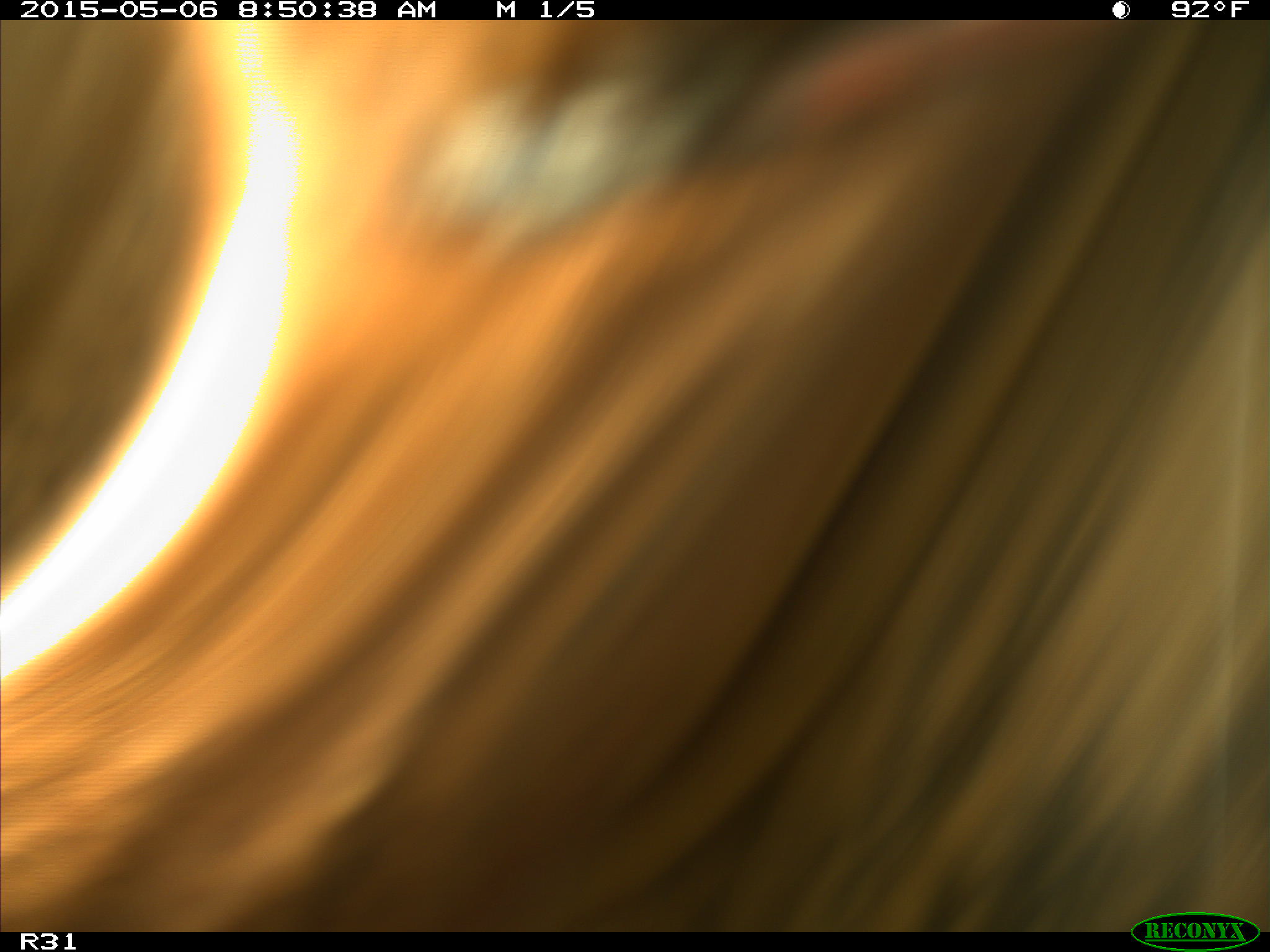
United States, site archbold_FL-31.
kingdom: Animalia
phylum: Chordata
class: Mammalia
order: Artiodactyla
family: Bovidae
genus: Bos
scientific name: Bos taurus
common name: domestic cow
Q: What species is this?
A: Bos taurus (domestic cow).